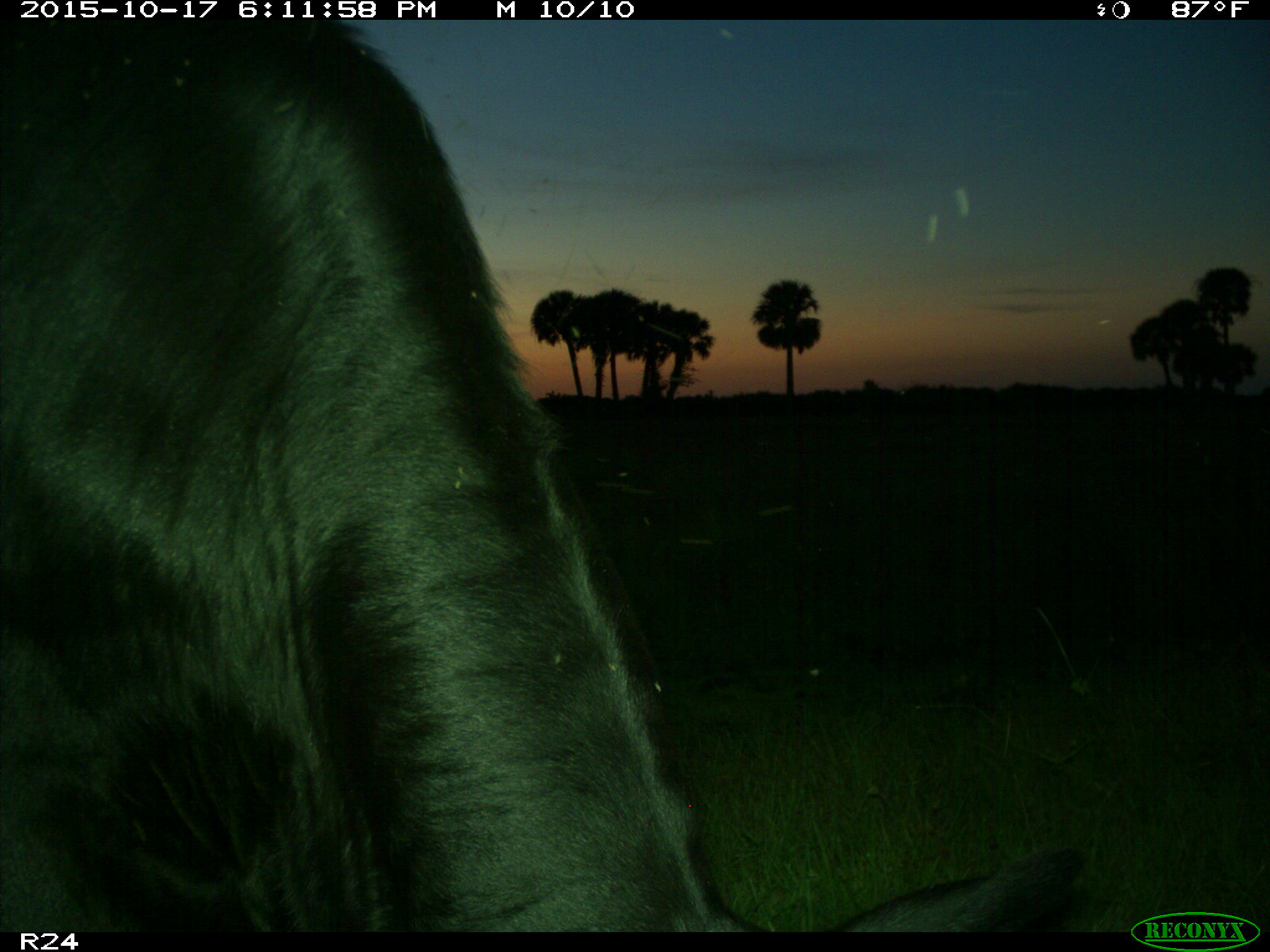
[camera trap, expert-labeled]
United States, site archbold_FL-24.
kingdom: Animalia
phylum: Chordata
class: Mammalia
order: Artiodactyla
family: Bovidae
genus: Bos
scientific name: Bos taurus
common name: domestic cow